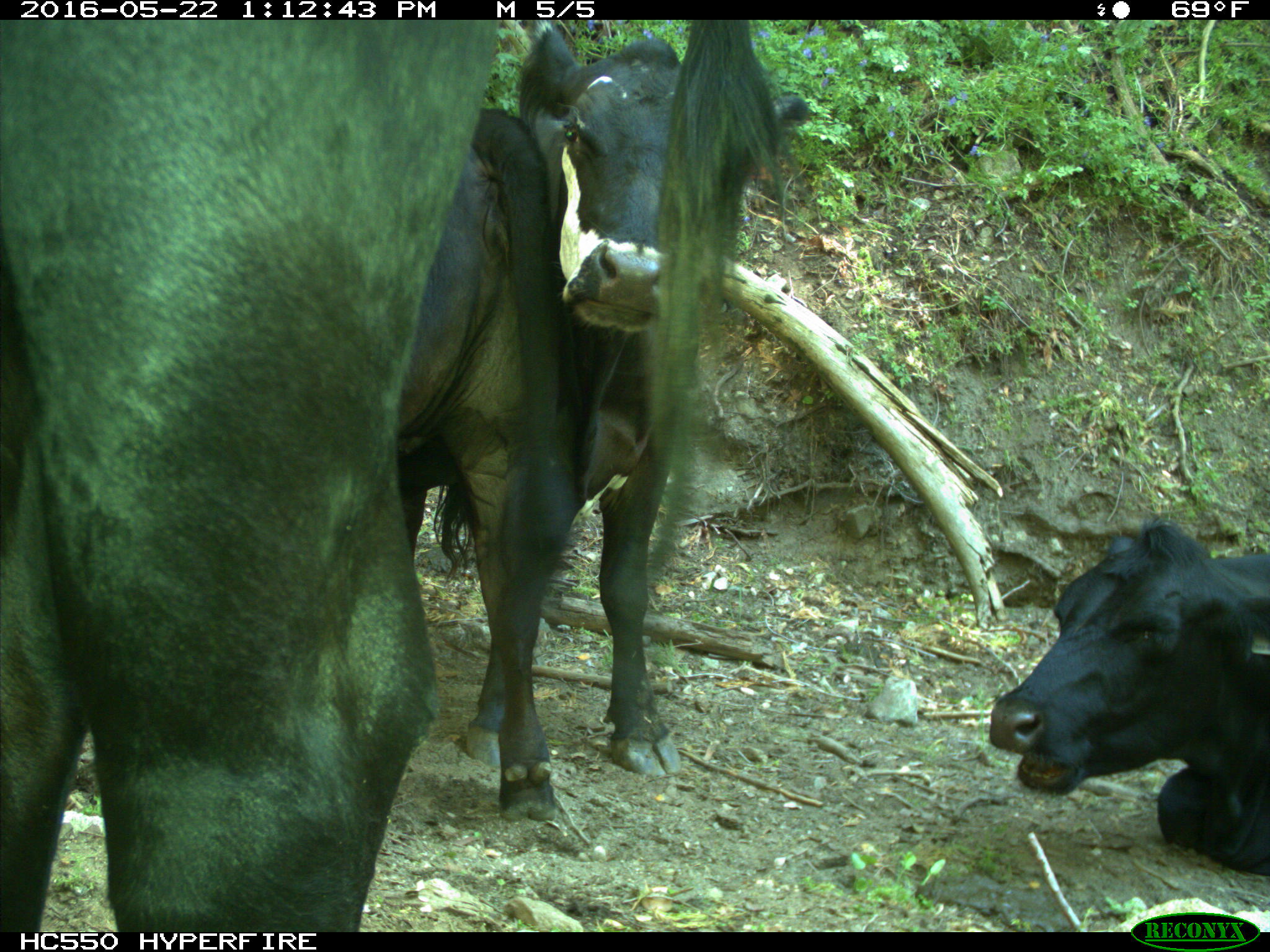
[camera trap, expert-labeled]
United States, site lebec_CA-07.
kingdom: Animalia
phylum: Chordata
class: Mammalia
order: Artiodactyla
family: Bovidae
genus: Bos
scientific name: Bos taurus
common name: domestic cow